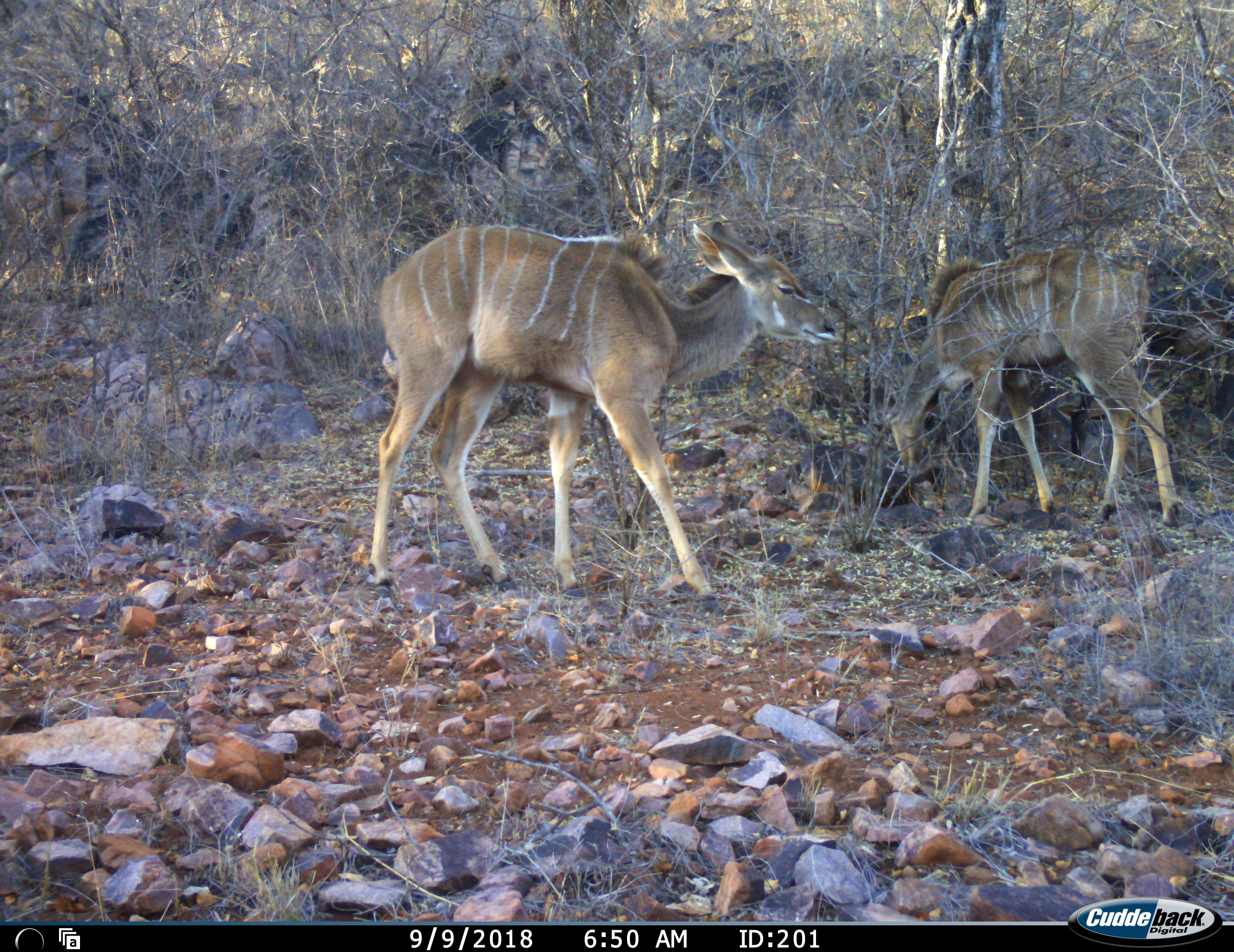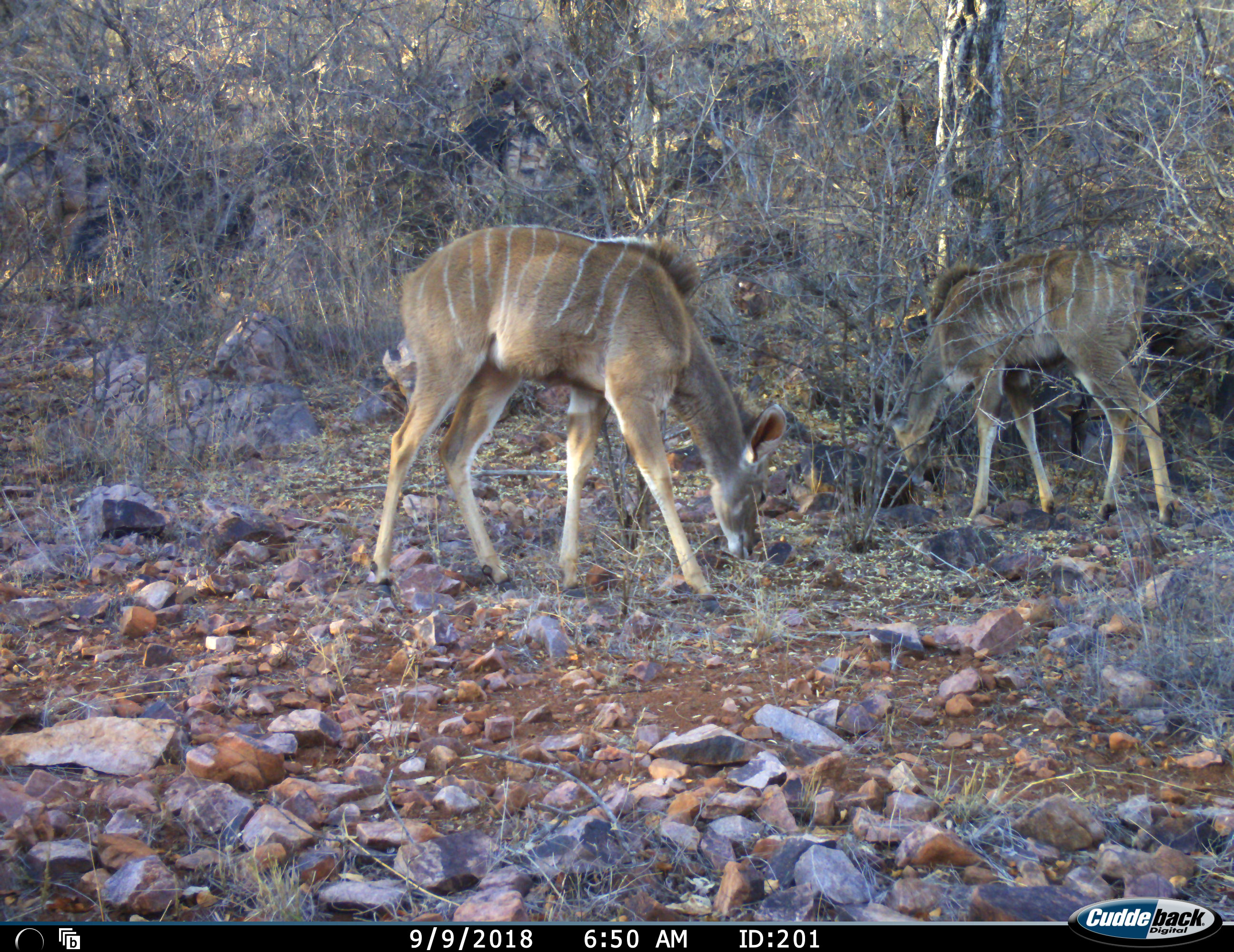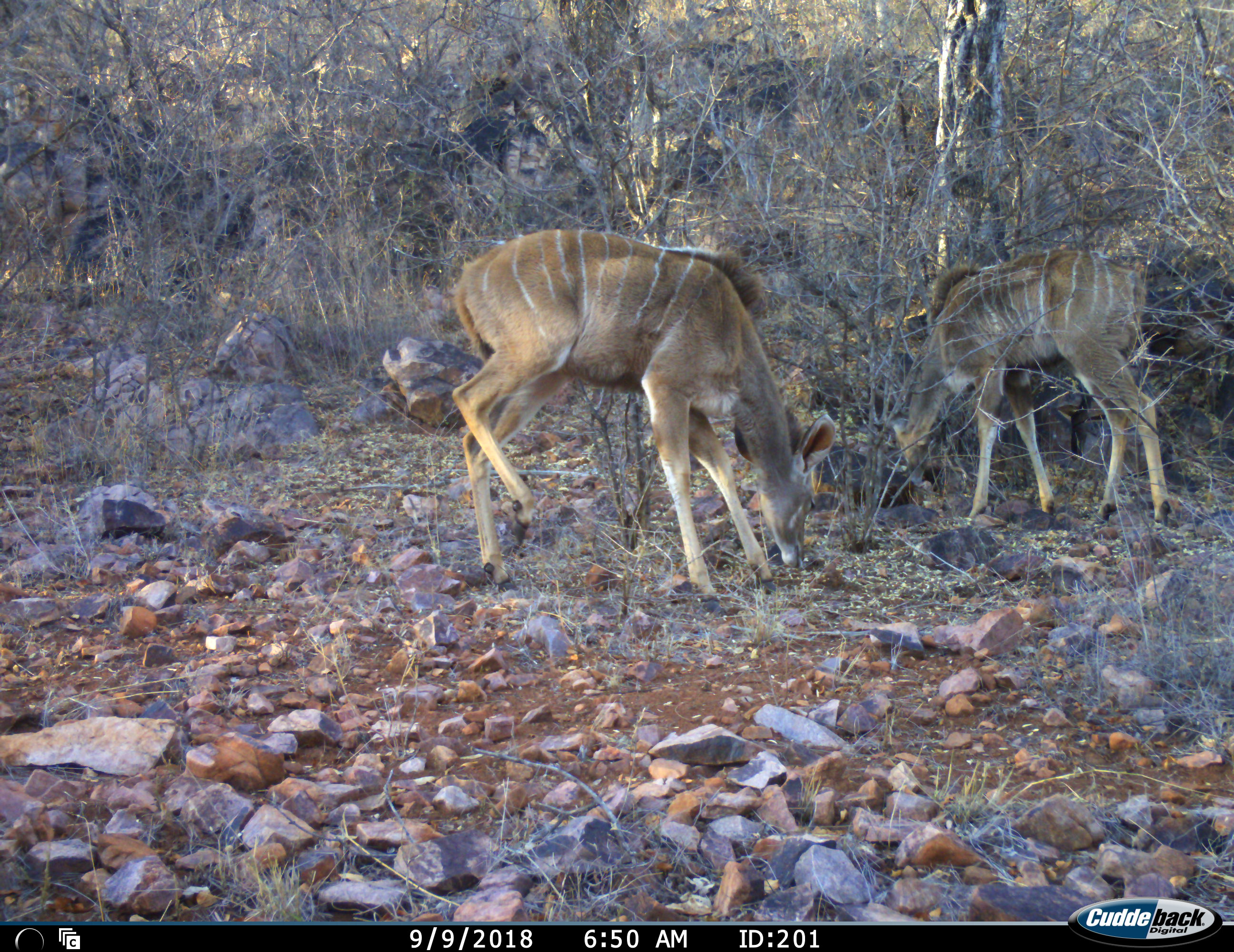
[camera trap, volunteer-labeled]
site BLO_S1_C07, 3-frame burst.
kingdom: Animalia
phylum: Chordata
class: Mammalia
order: Artiodactyla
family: Bovidae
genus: Tragelaphus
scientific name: Tragelaphus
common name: kudu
Kudu (Tragelaphus), count 2. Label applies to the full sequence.